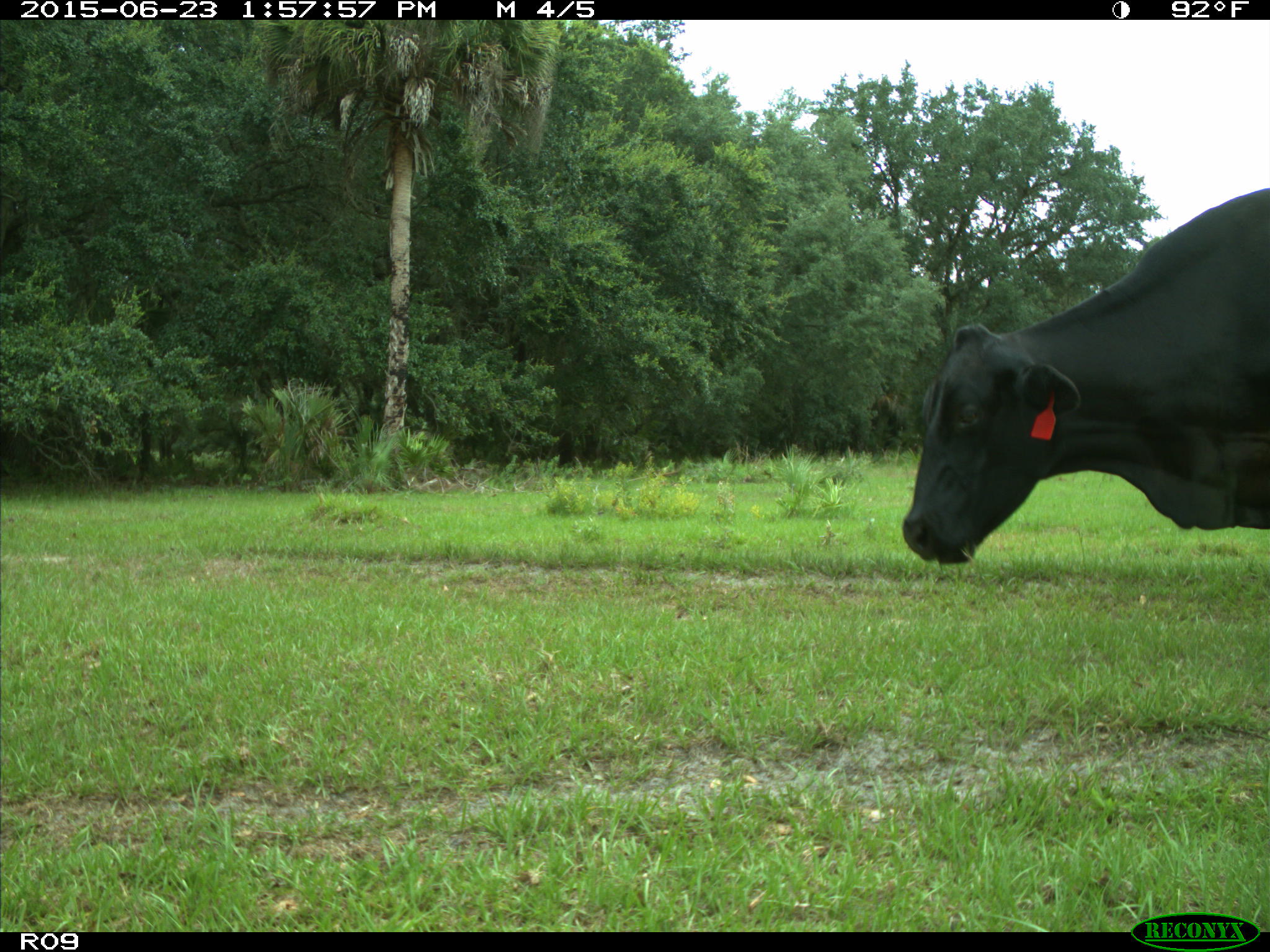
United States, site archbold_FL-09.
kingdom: Animalia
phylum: Chordata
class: Mammalia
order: Artiodactyla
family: Bovidae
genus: Bos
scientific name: Bos taurus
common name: domestic cow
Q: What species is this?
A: Bos taurus (domestic cow).